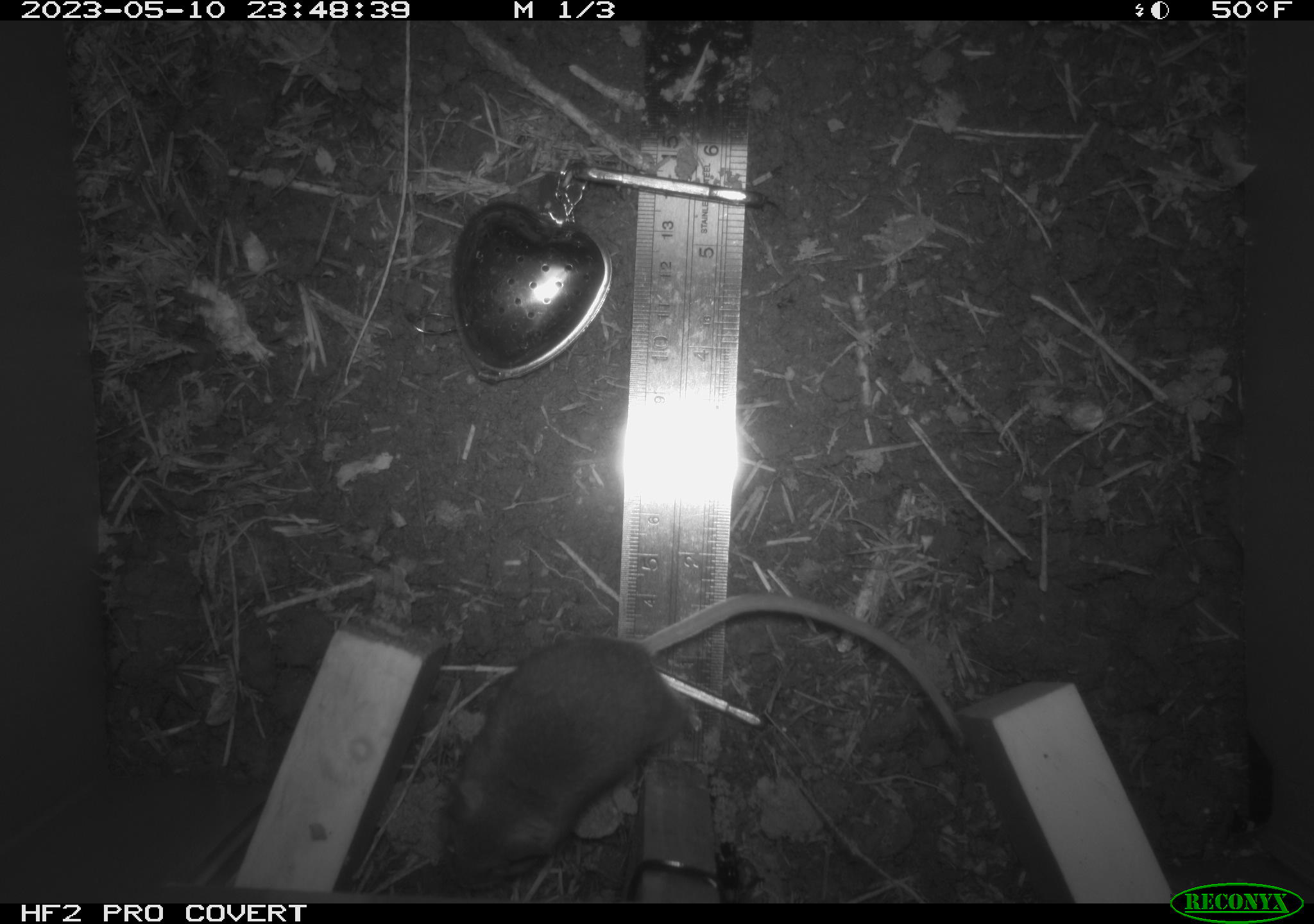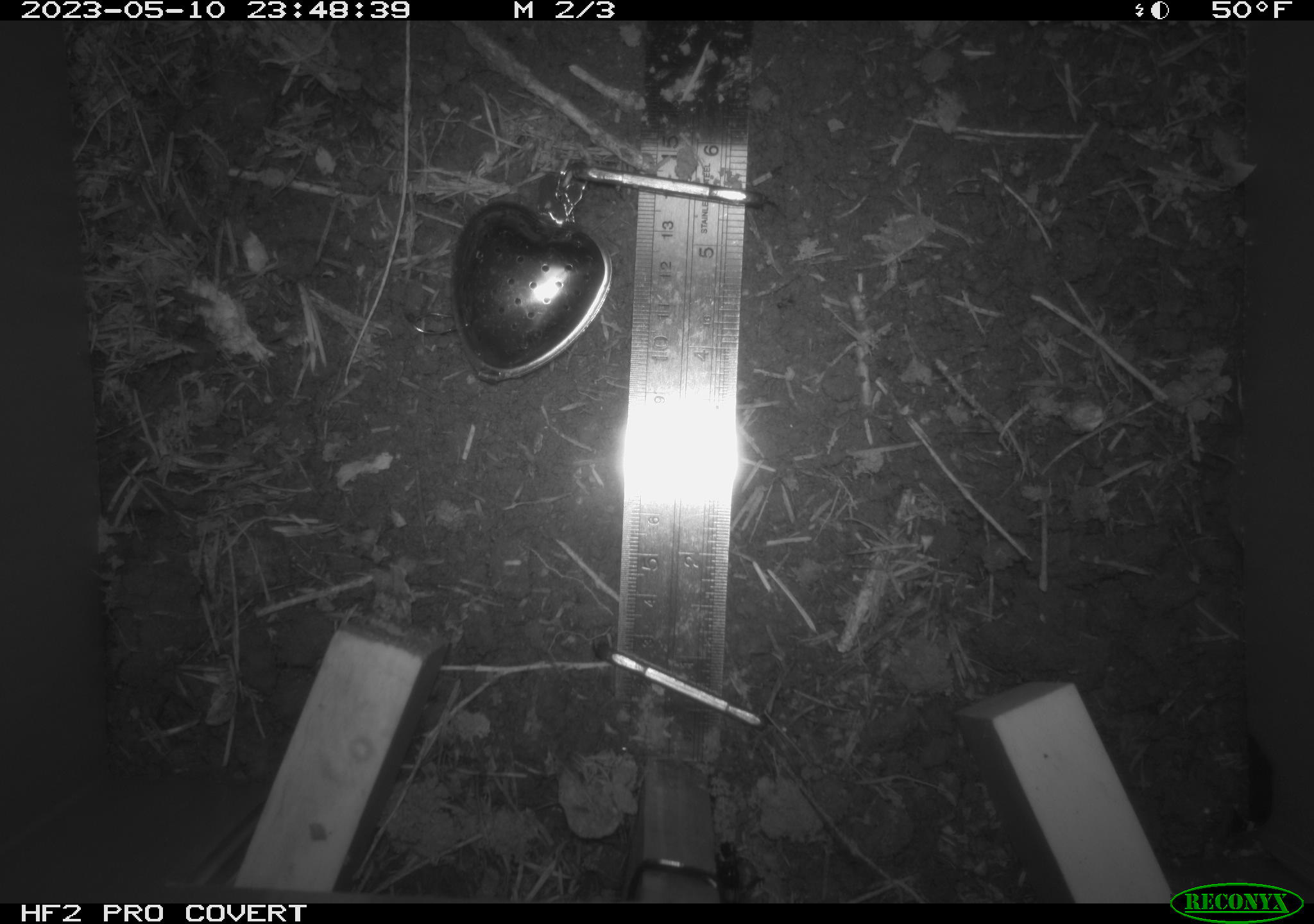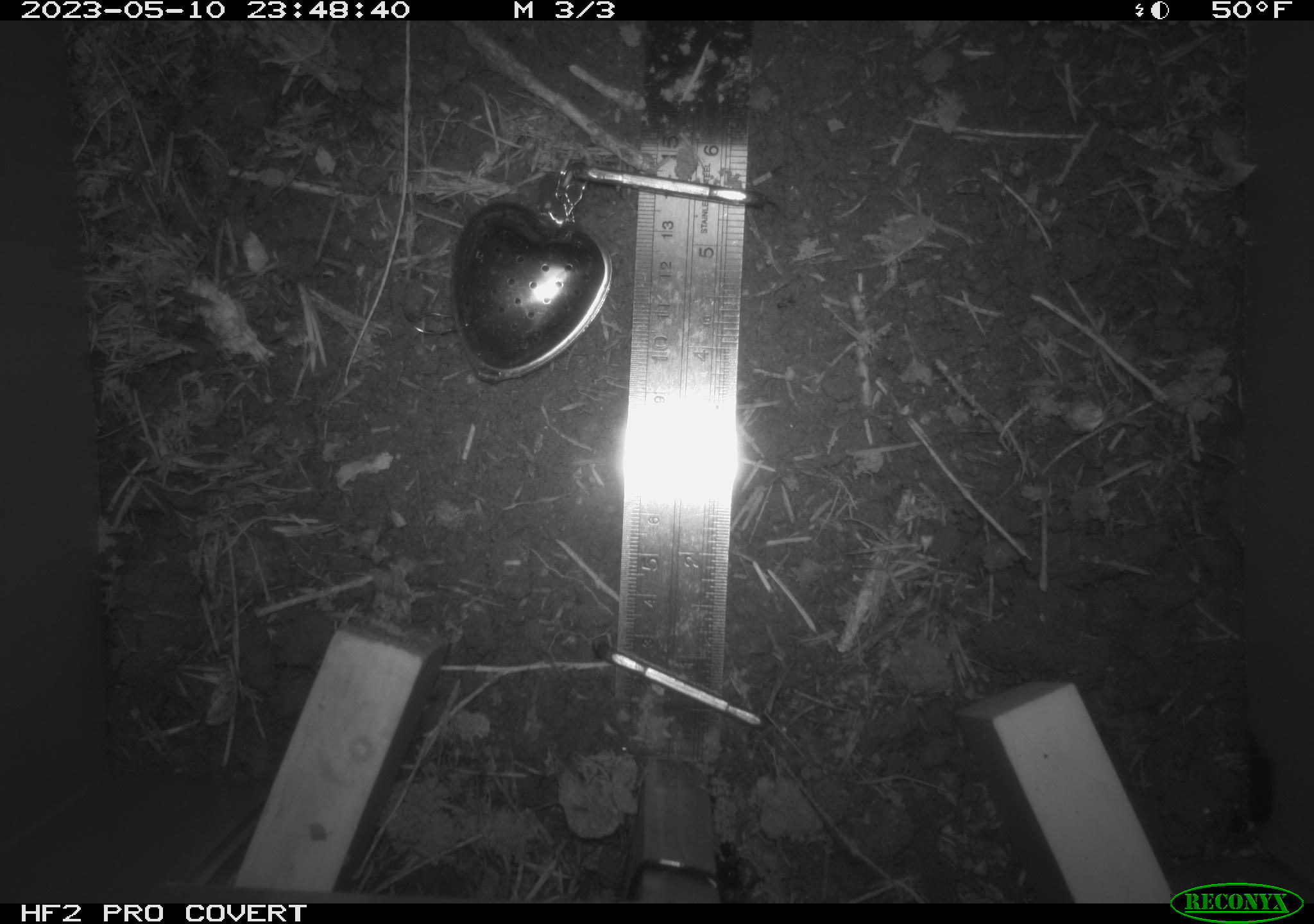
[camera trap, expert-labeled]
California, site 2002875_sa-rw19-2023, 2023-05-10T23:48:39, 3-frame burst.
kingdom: Animalia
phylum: Chordata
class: Mammalia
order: Rodentia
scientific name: Rodentia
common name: mouse species